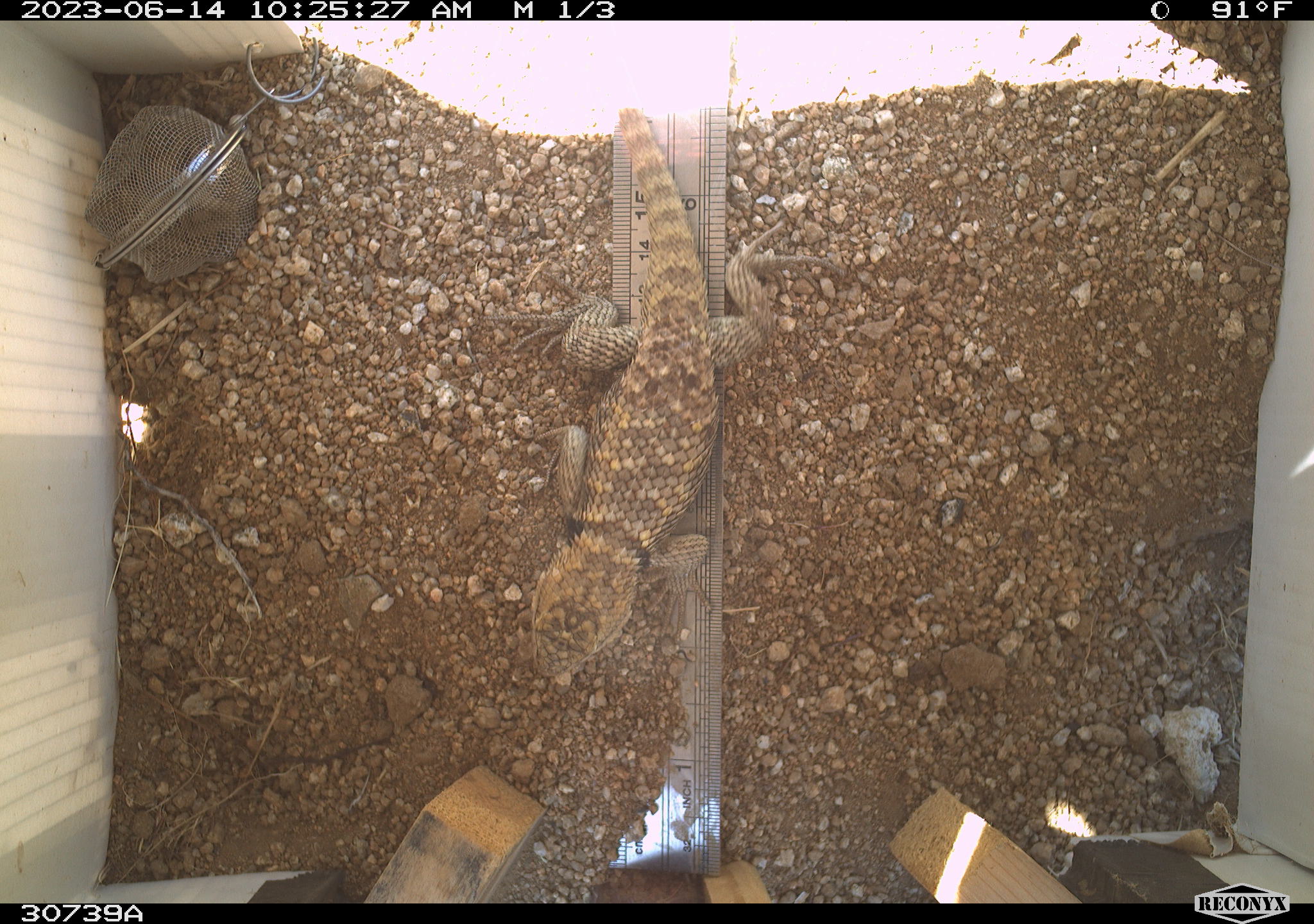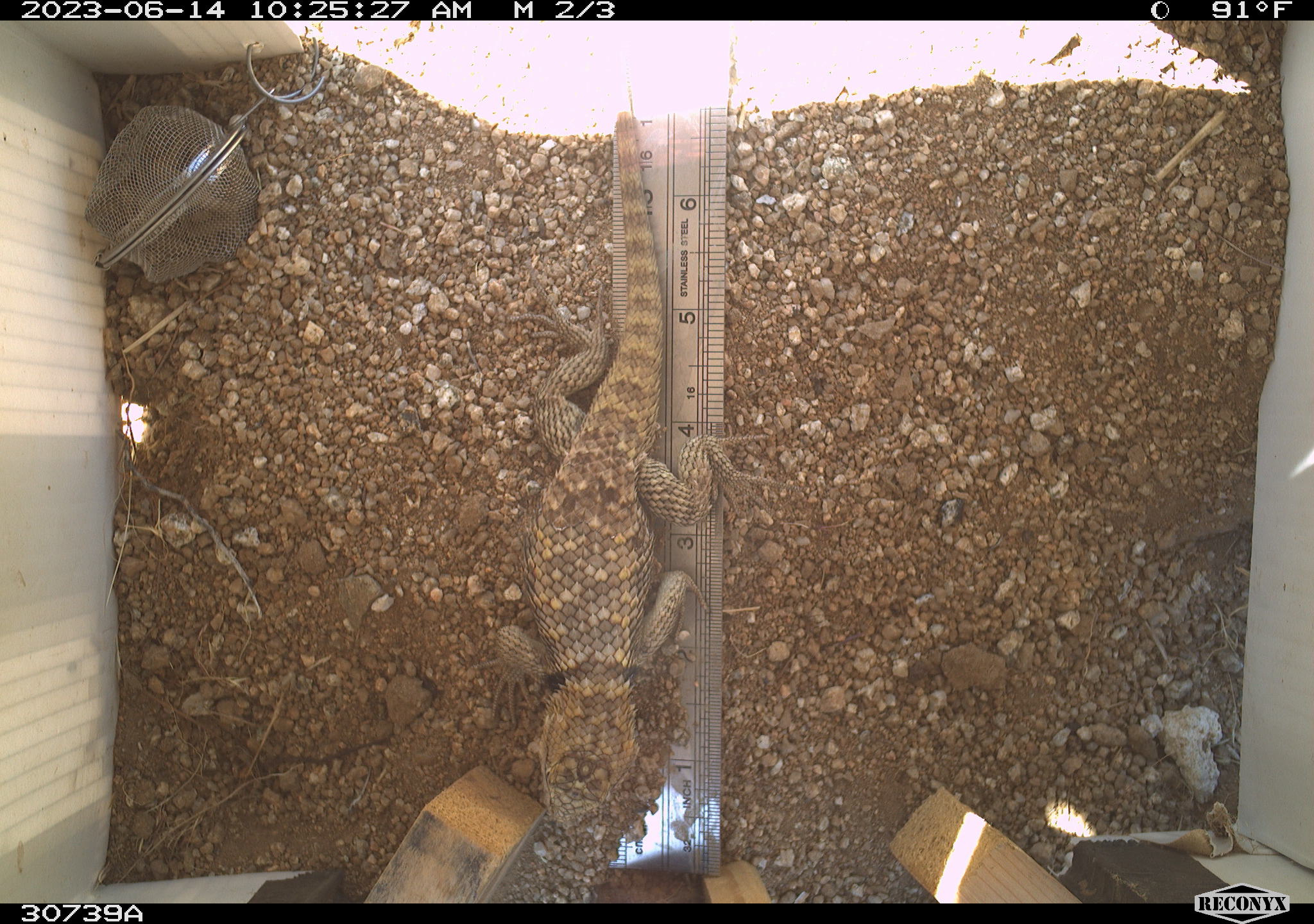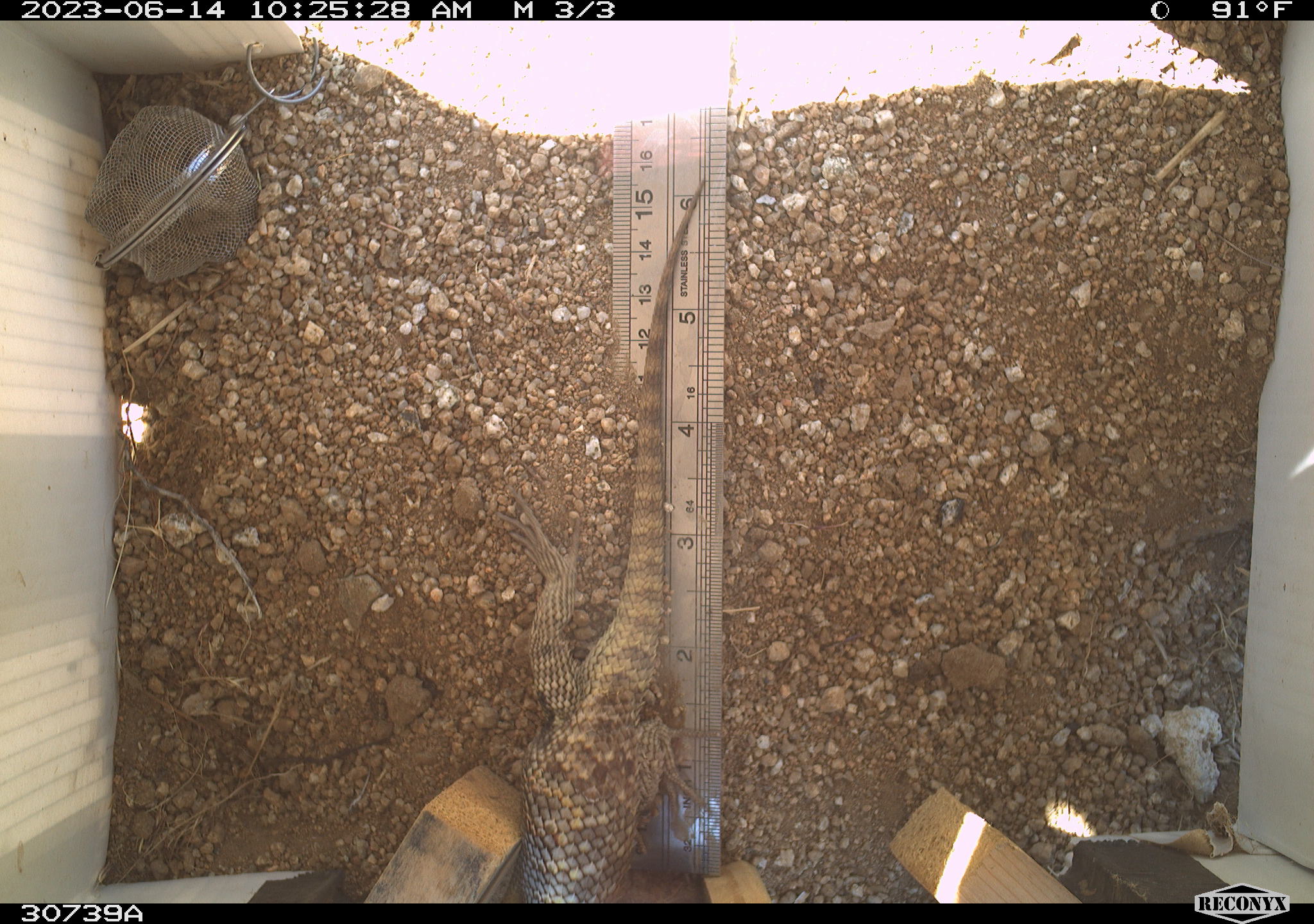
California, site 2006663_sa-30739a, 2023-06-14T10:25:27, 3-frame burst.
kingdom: Animalia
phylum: Chordata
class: Reptilia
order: Squamata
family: Phrynosomatidae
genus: Sceloporus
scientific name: Sceloporus uniformis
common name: yellow-backed spiny lizard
Yellow-backed spiny lizard (Sceloporus uniformis).